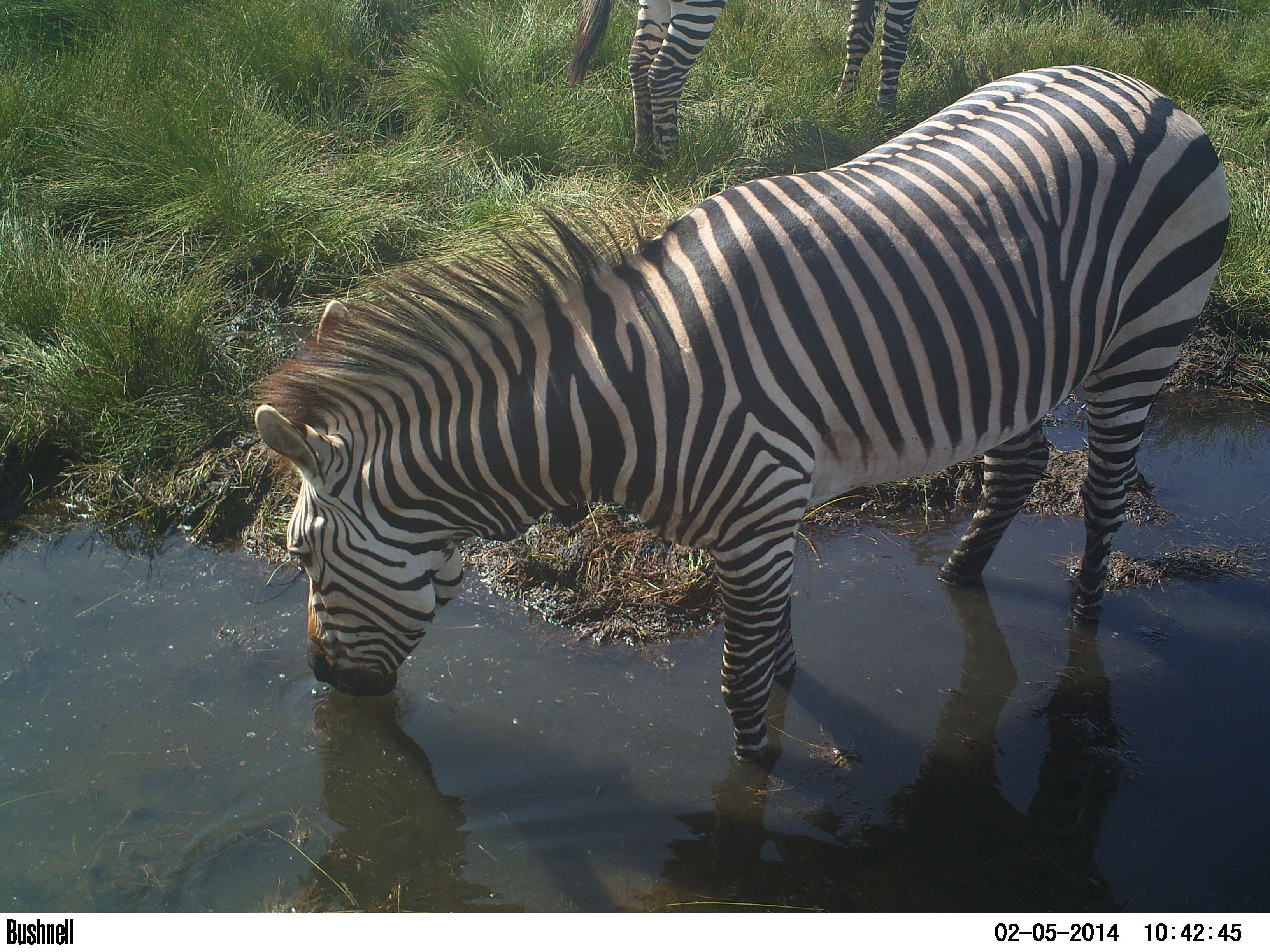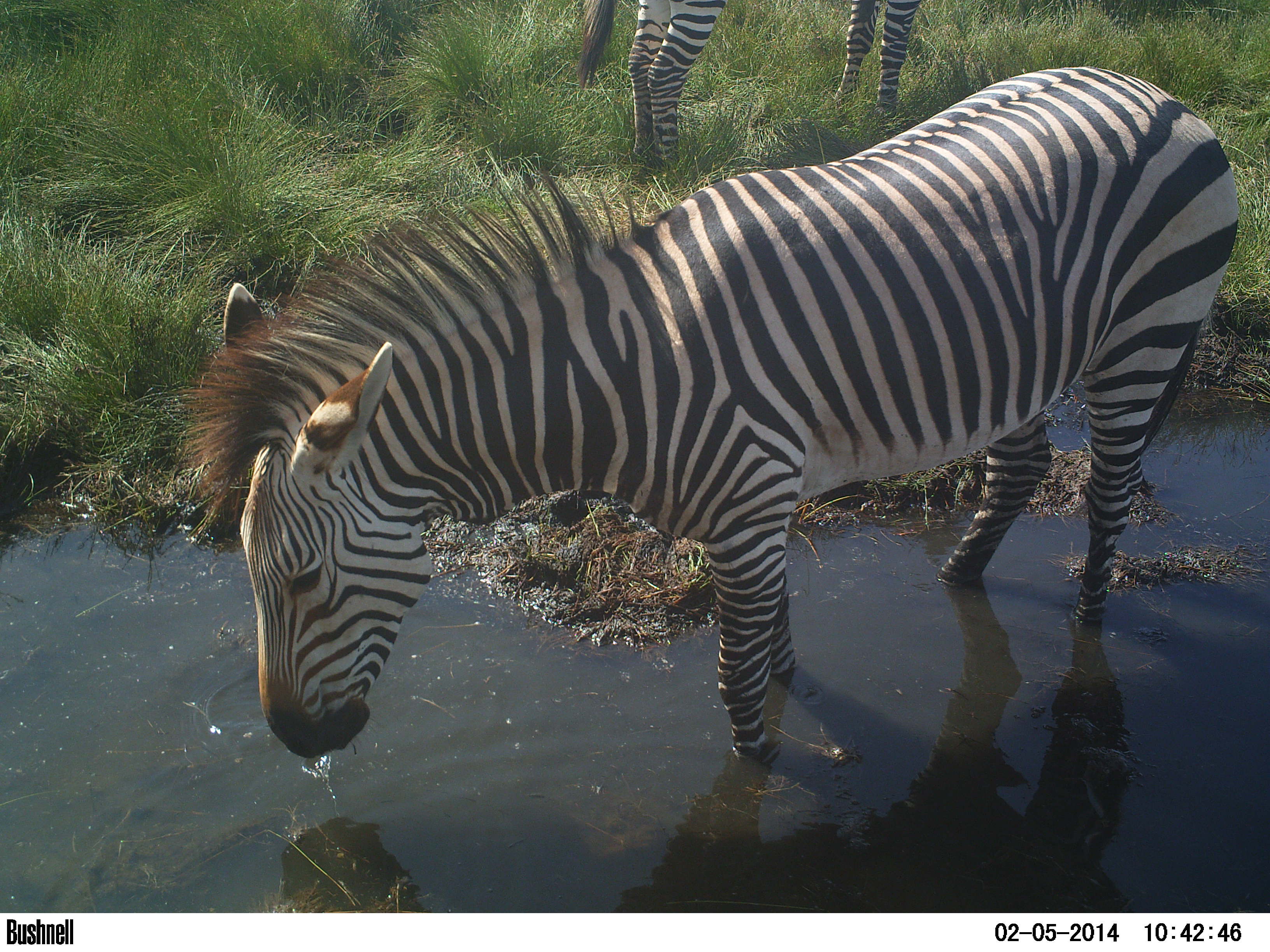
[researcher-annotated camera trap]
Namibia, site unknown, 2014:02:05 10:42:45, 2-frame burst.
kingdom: Animalia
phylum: Chordata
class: Mammalia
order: Perissodactyla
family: Equidae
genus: Equus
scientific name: Equus zebra hartmannae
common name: hartmann's mountain zebra